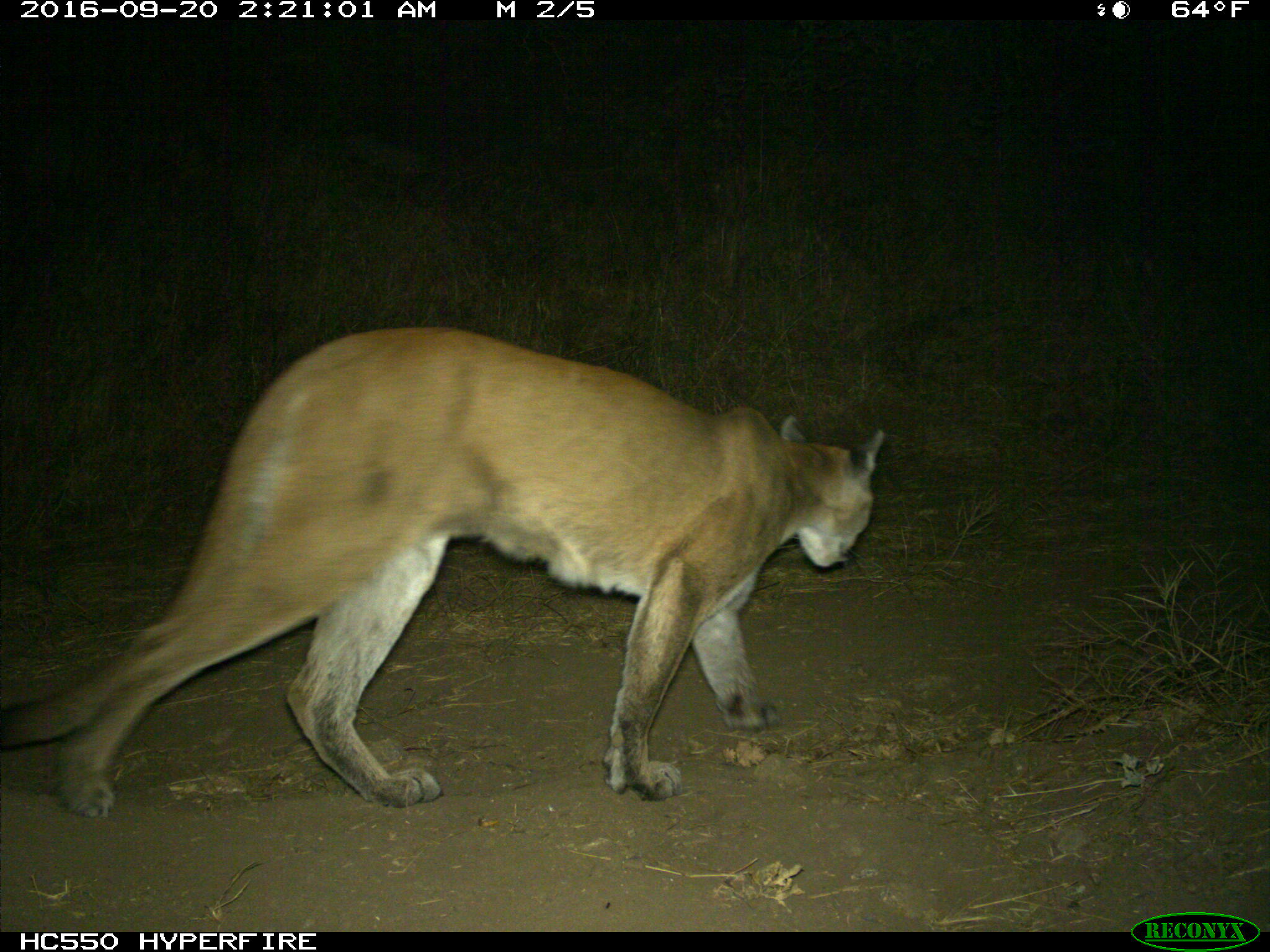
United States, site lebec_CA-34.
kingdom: Animalia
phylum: Chordata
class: Mammalia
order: Carnivora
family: Felidae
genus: Puma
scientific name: Puma concolor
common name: mountain lion